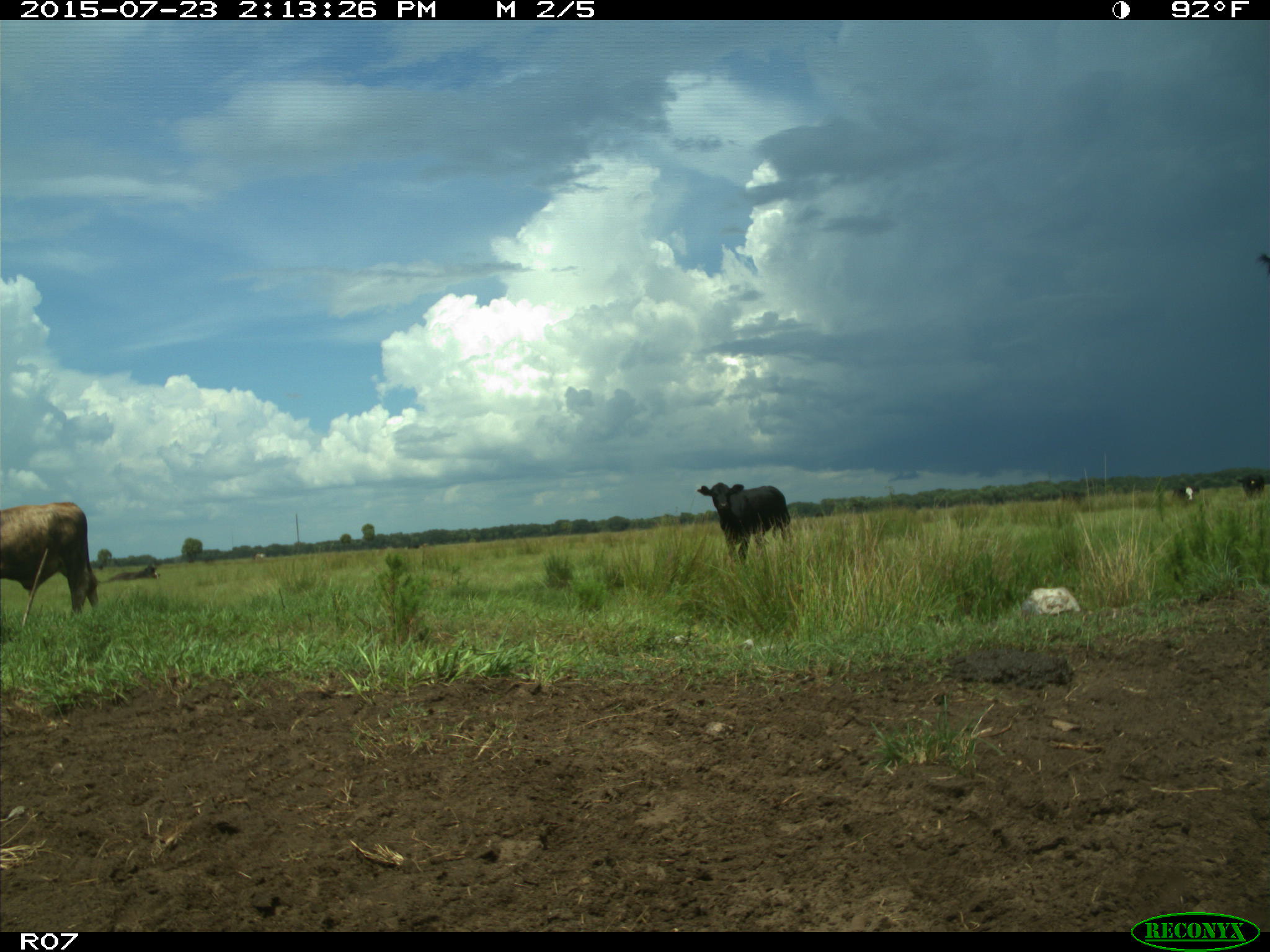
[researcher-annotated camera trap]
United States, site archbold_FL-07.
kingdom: Animalia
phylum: Chordata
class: Mammalia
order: Artiodactyla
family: Bovidae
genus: Bos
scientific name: Bos taurus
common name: domestic cow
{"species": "Bos taurus (domestic cow)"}